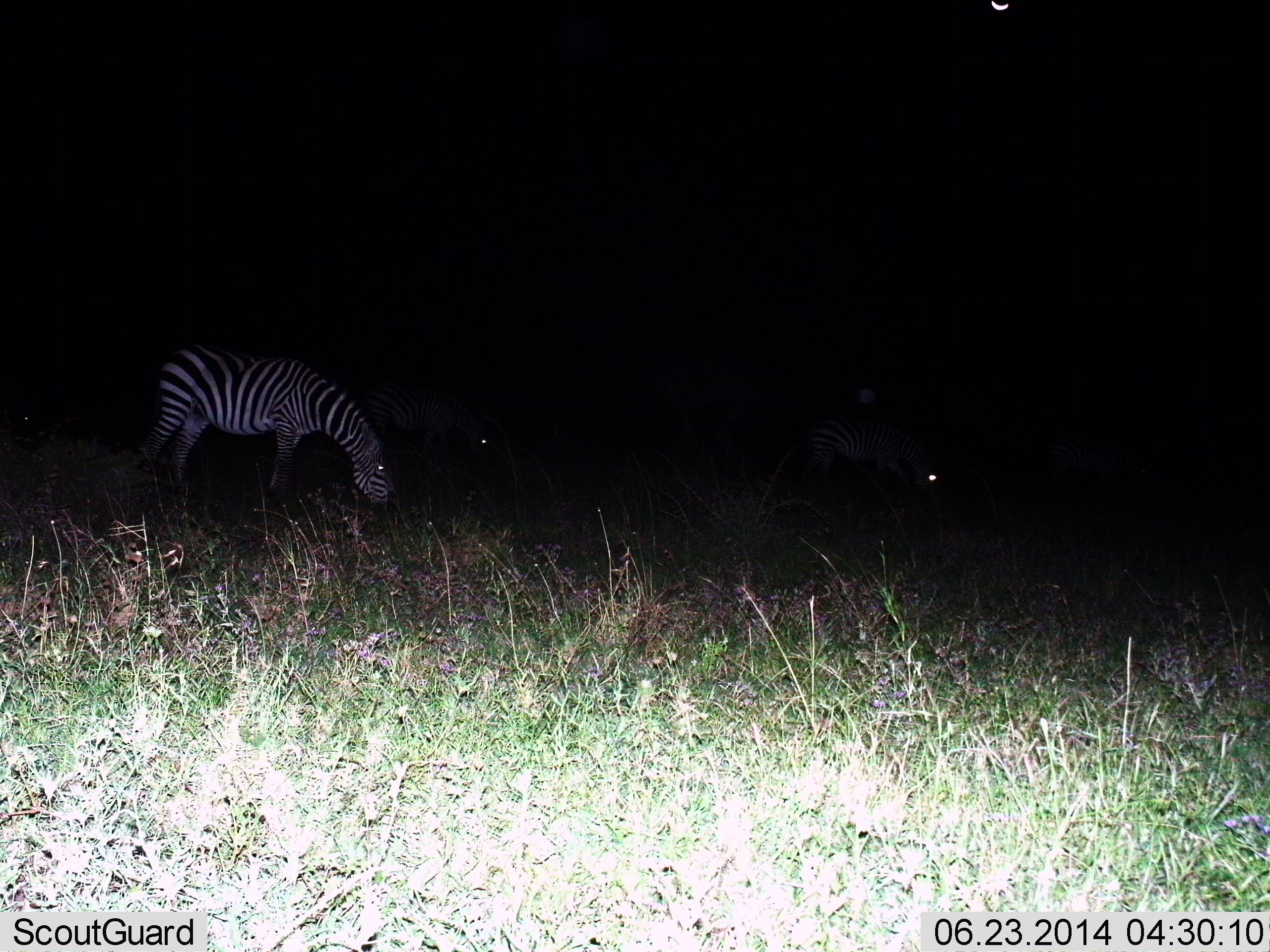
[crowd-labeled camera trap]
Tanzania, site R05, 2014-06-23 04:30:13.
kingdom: Animalia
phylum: Chordata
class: Mammalia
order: Perissodactyla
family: Equidae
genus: Equus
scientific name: Equus quagga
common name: plains zebra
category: zebra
Zebra (plains zebra) (Equus quagga), count 3. Behavior (volunteer vote fractions): standing 30%, resting 10%, moving 0%, interacting 0%. Young present (vote fraction): 0%. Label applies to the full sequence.